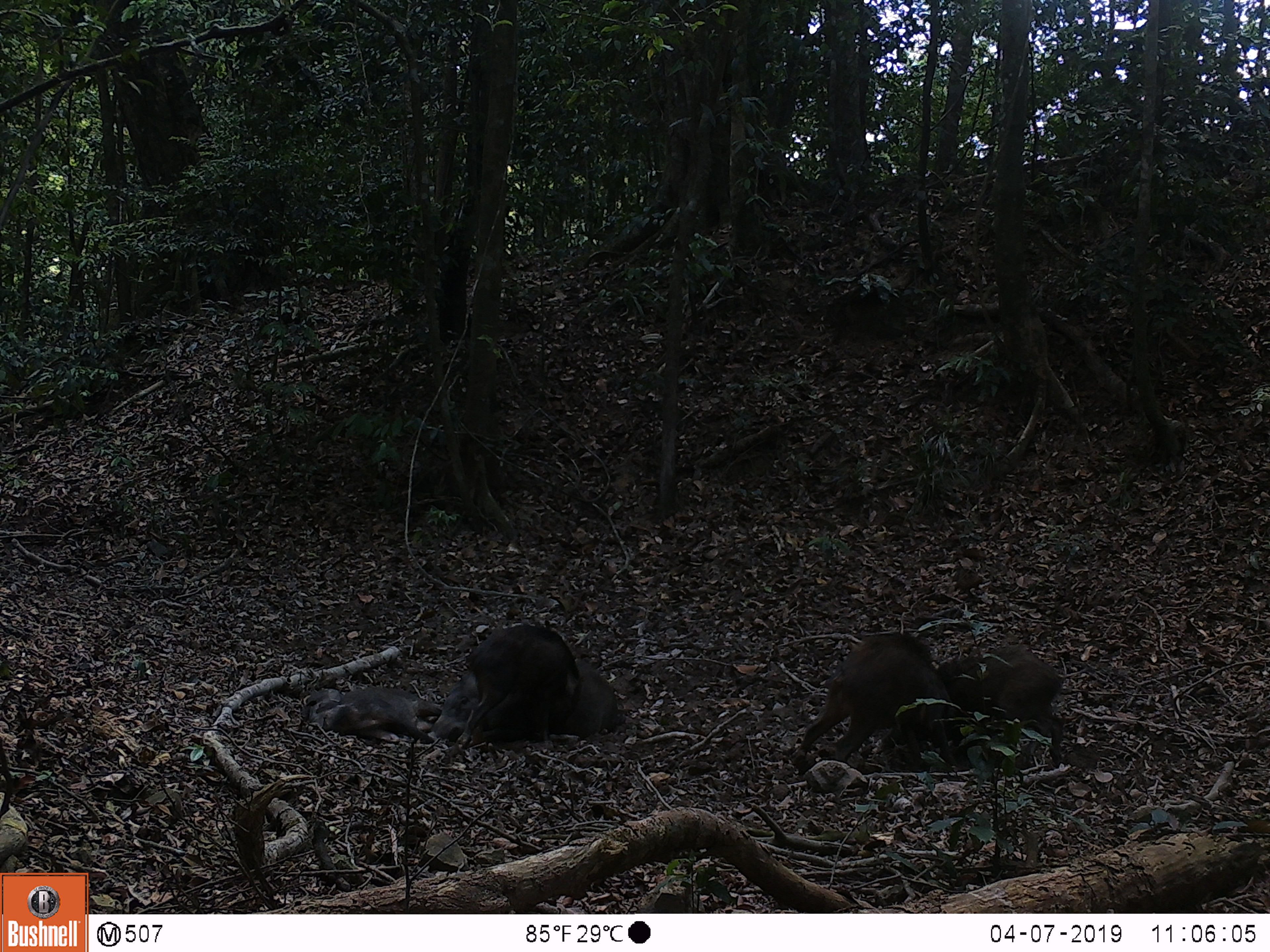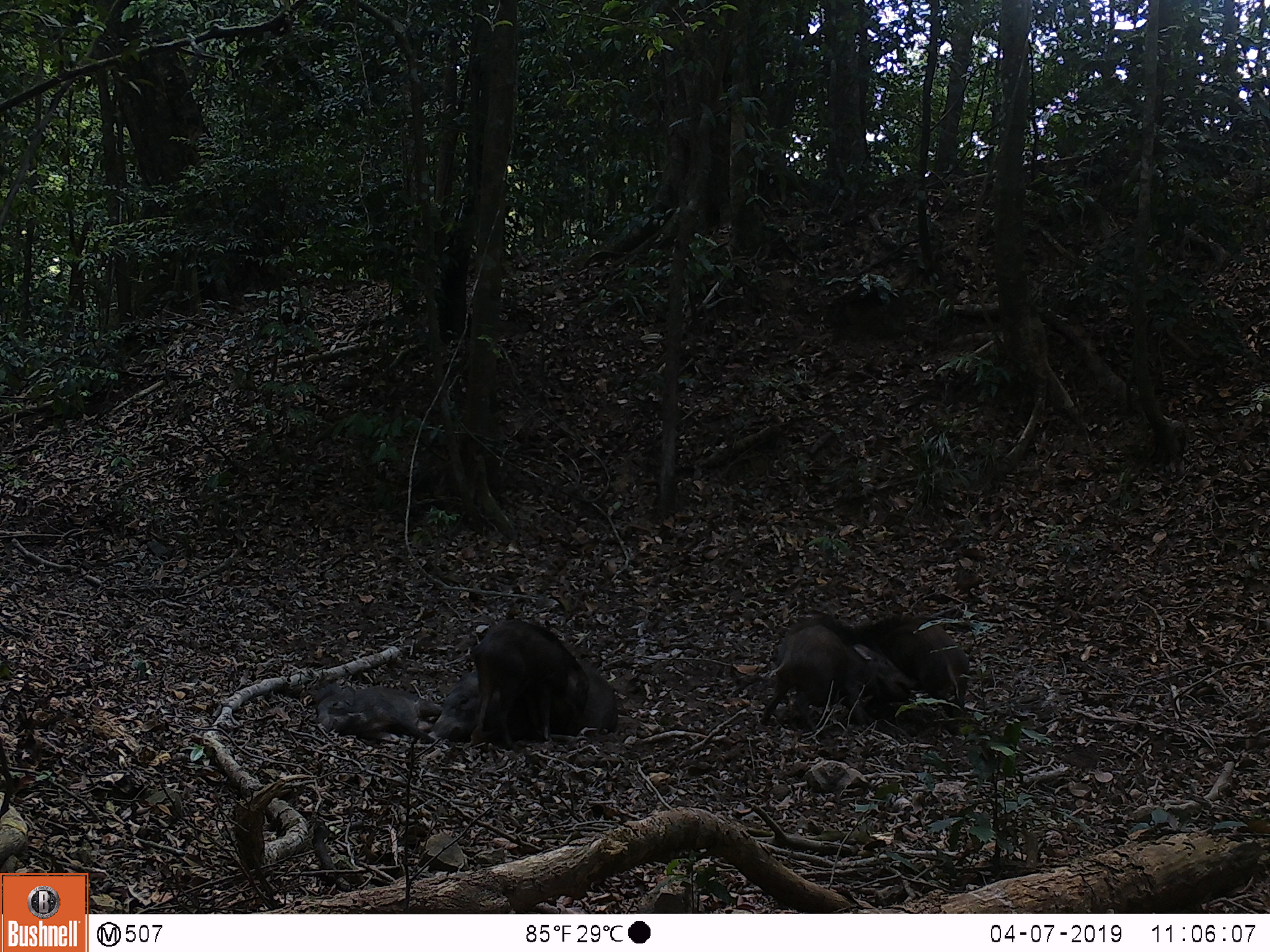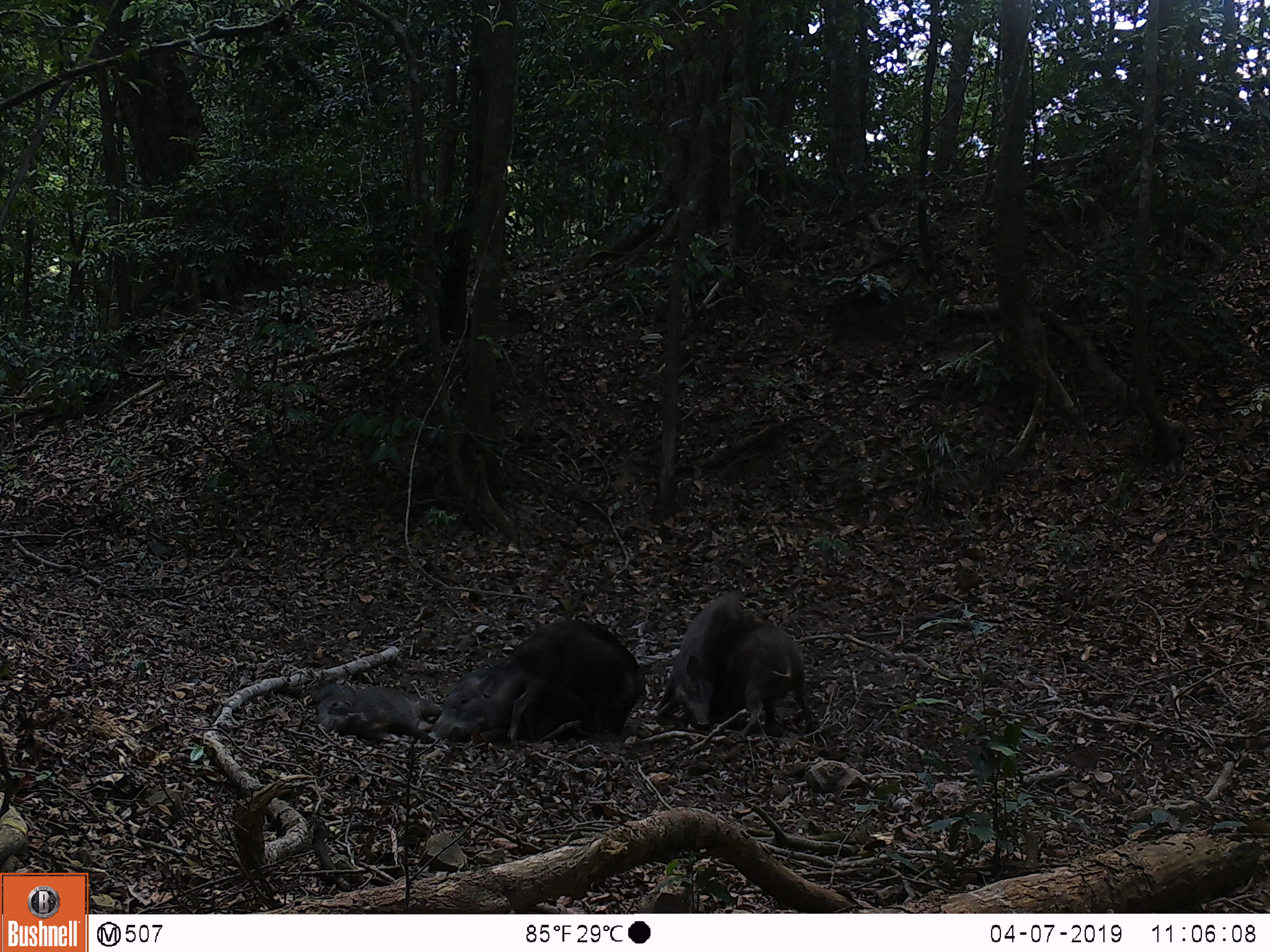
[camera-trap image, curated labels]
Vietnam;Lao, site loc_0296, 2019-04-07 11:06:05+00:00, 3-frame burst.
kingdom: Animalia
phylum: Chordata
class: Mammalia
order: Artiodactyla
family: Suidae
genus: Sus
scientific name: Sus scrofa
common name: eurasian wild pig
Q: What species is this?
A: Eurasian wild pig (Sus scrofa).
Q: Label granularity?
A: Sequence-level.